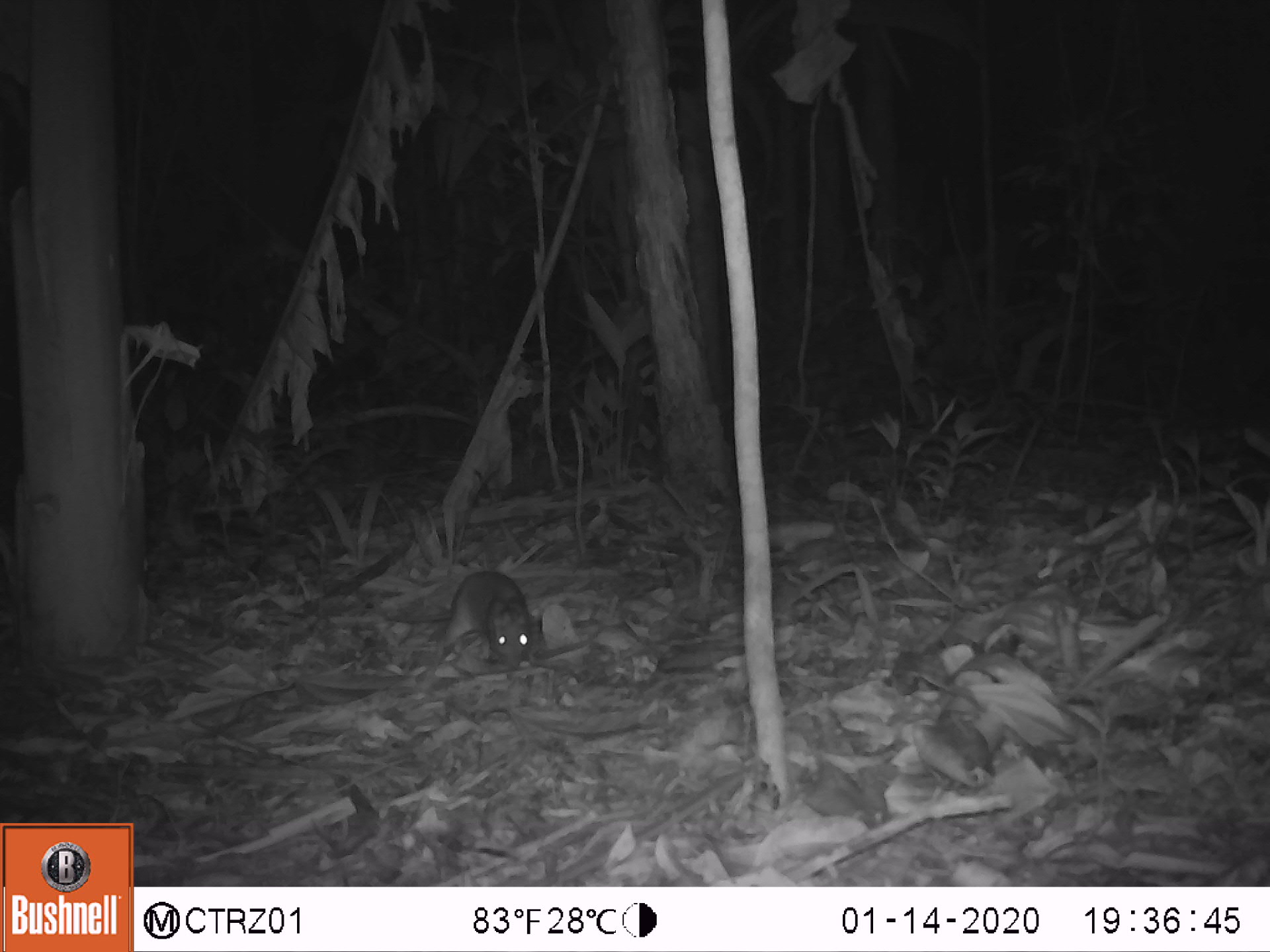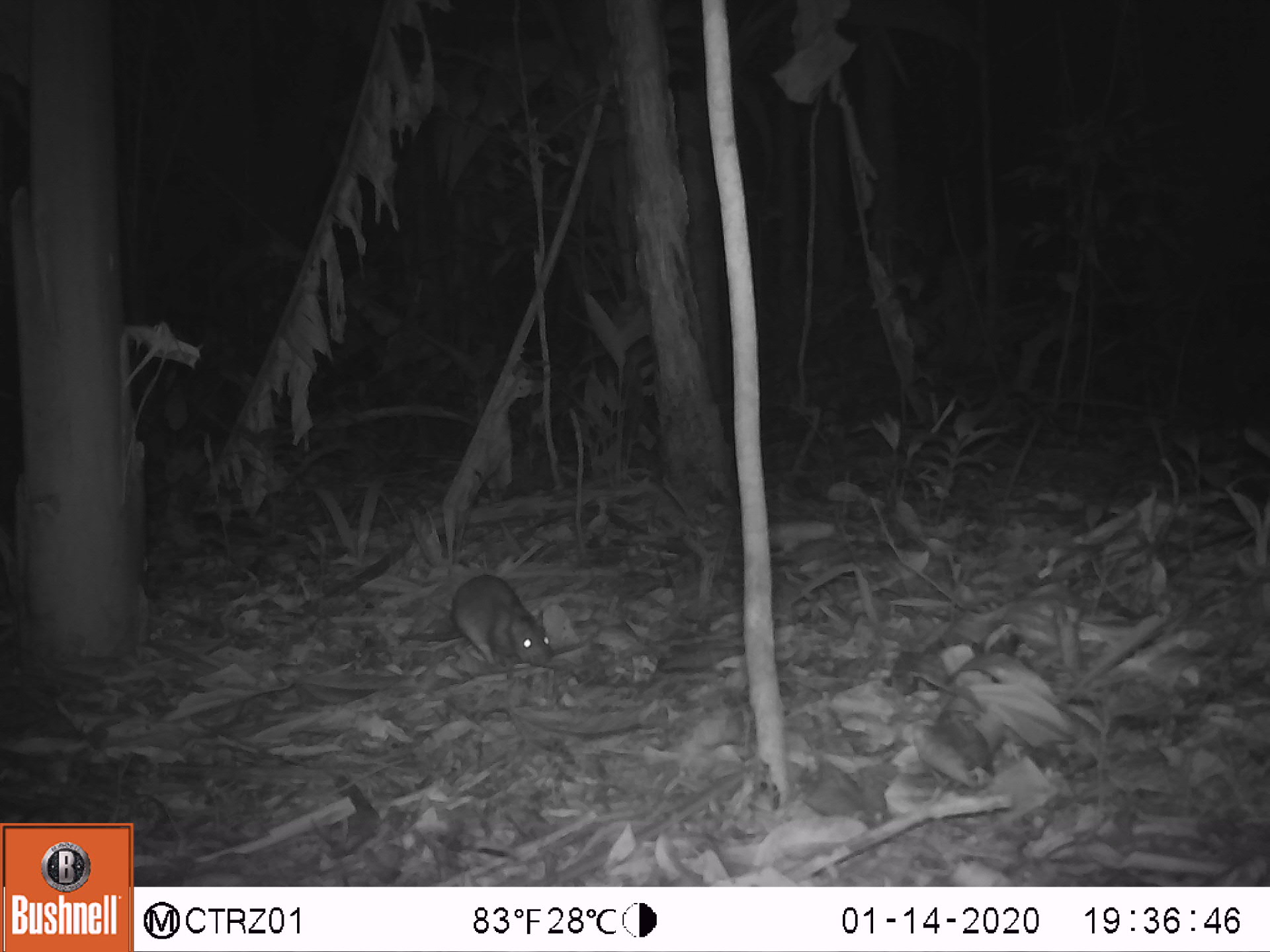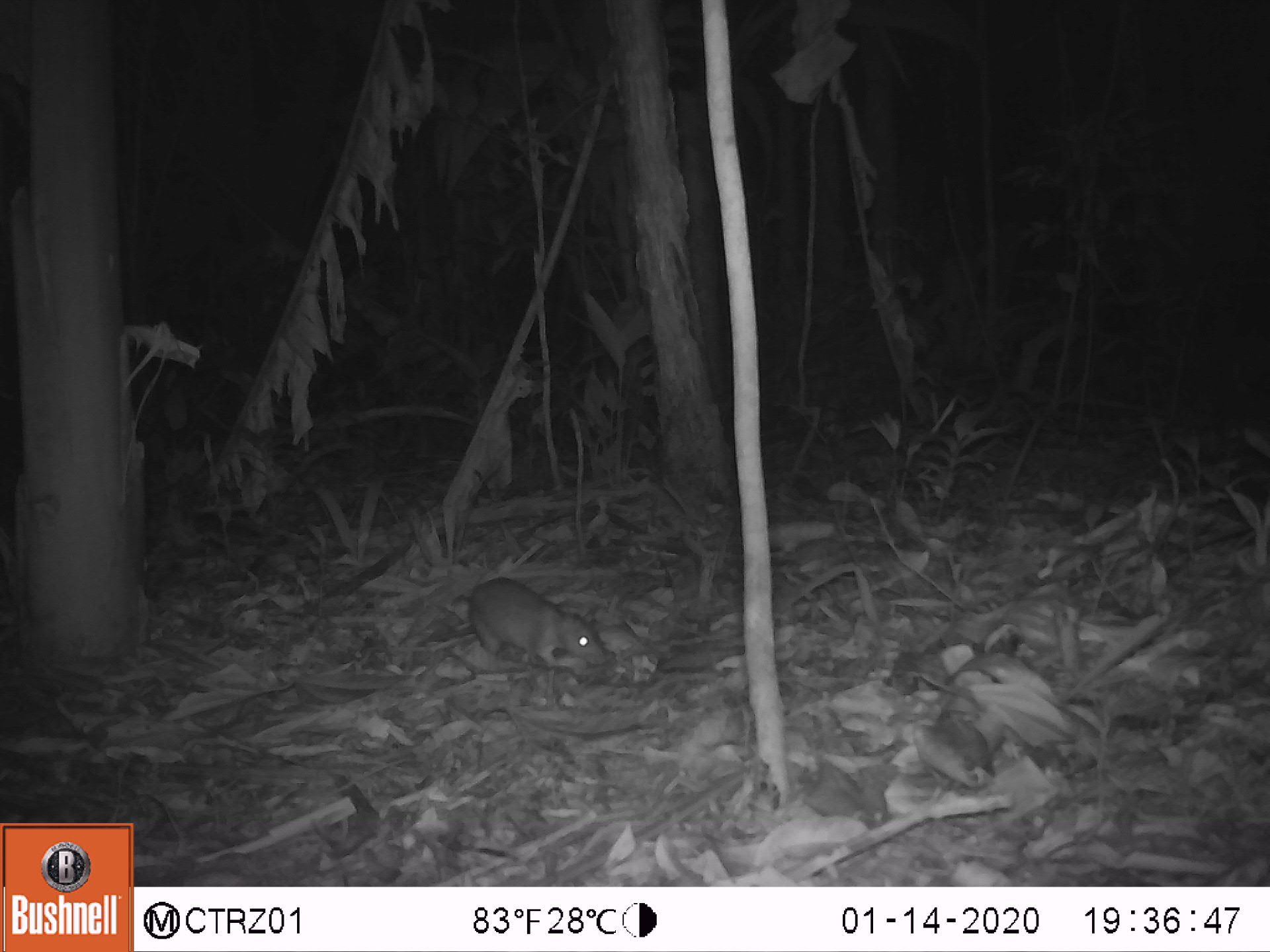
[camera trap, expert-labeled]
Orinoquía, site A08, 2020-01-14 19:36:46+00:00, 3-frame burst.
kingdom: Animalia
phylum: Chordata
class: Mammalia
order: Rodentia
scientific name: Rodentia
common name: rodent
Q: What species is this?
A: Rodent (Rodentia).